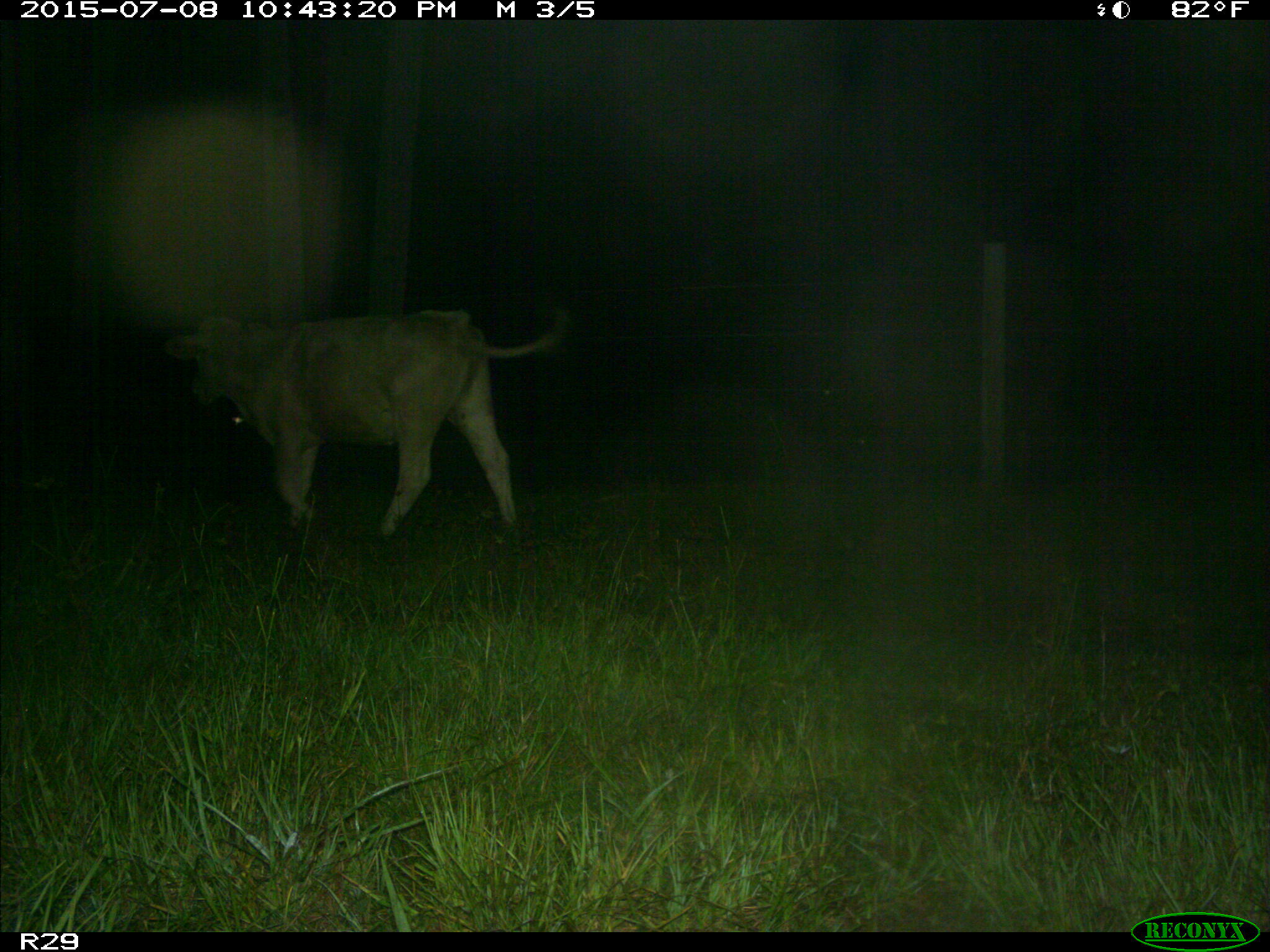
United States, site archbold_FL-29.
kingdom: Animalia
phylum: Chordata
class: Mammalia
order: Artiodactyla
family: Bovidae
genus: Bos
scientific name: Bos taurus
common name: domestic cow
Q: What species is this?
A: Bos taurus (domestic cow).